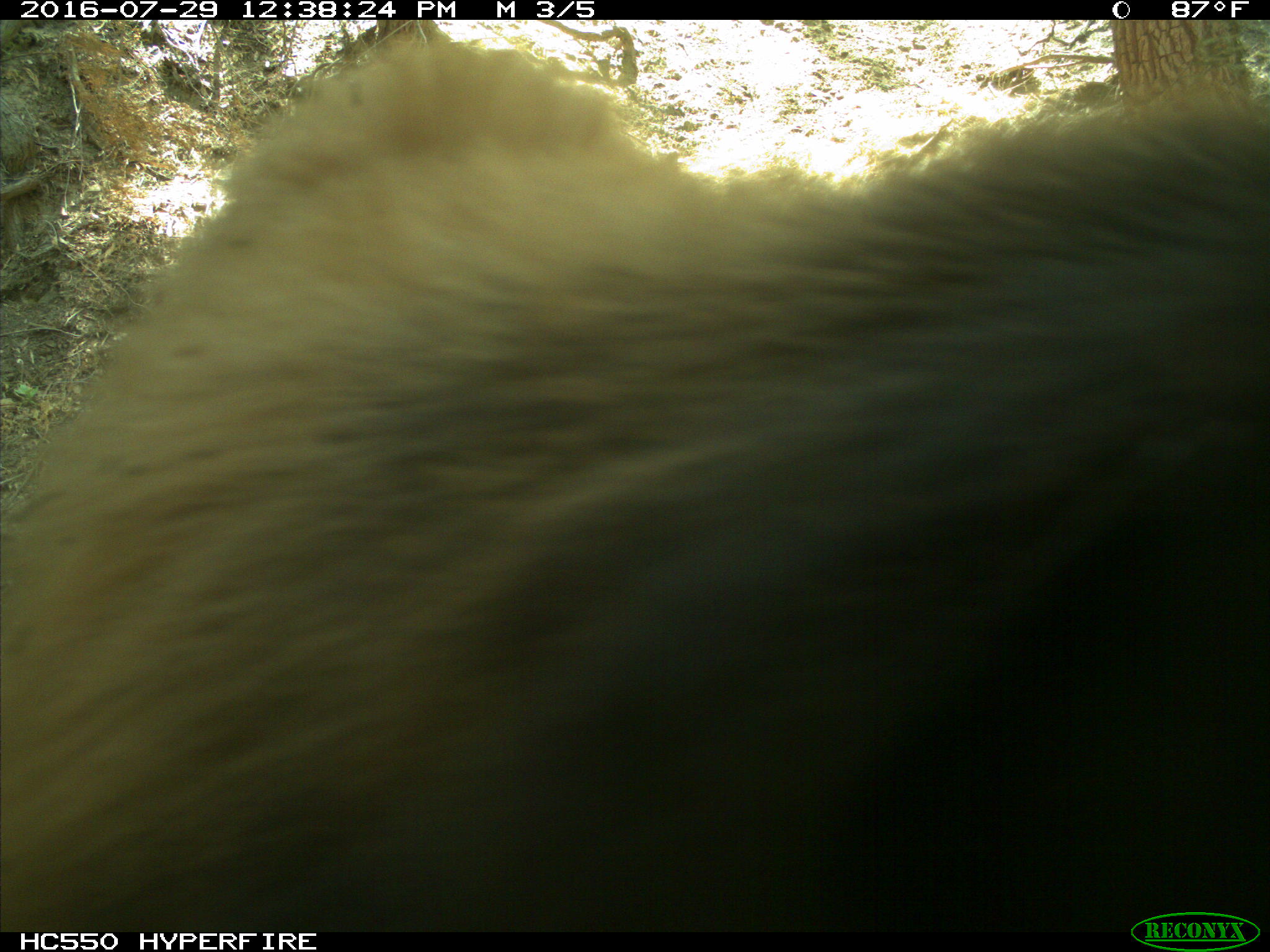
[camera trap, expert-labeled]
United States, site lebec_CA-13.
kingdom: Animalia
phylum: Chordata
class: Mammalia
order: Carnivora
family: Ursidae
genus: Ursus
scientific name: Ursus americanus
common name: american black bear